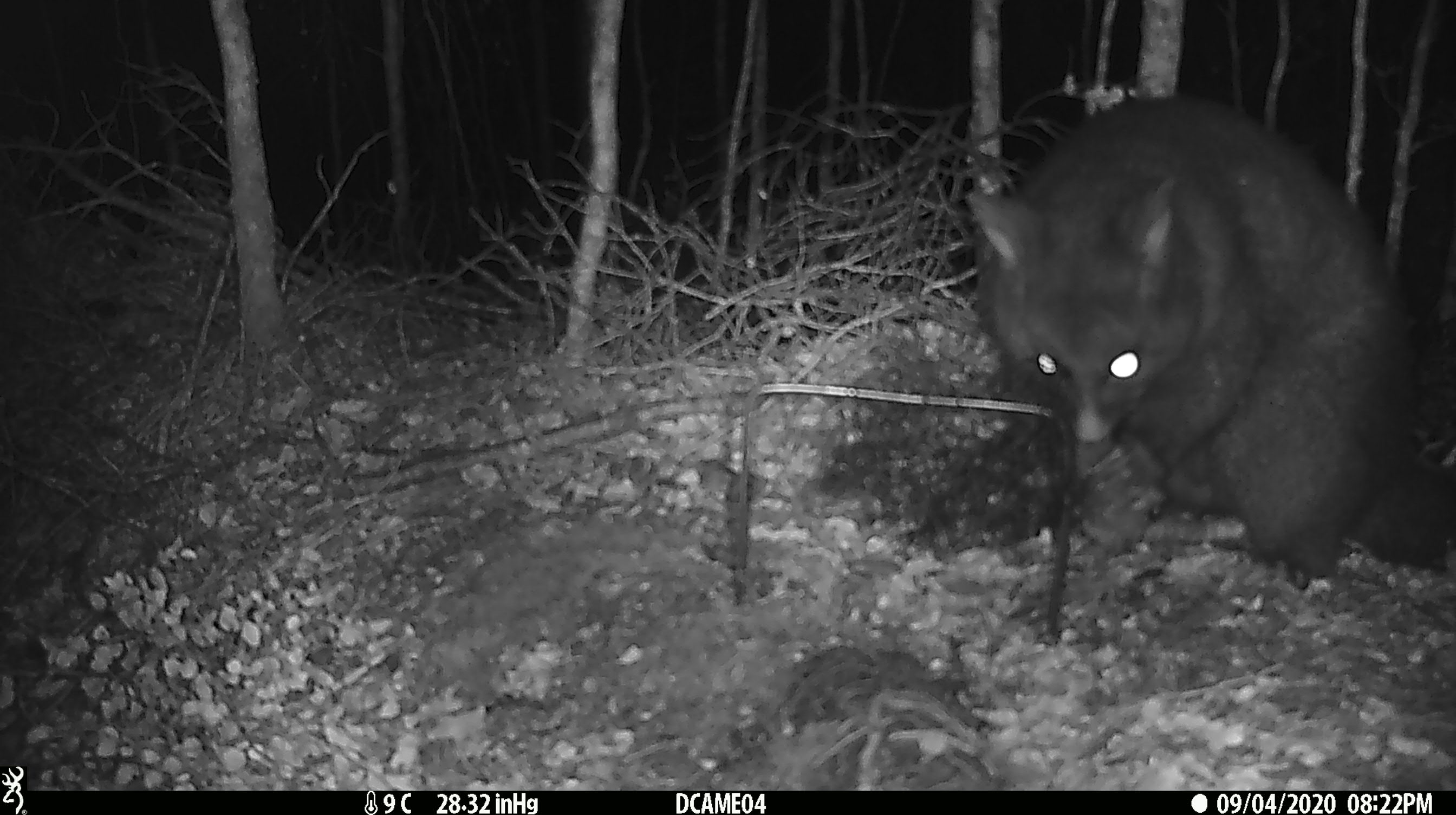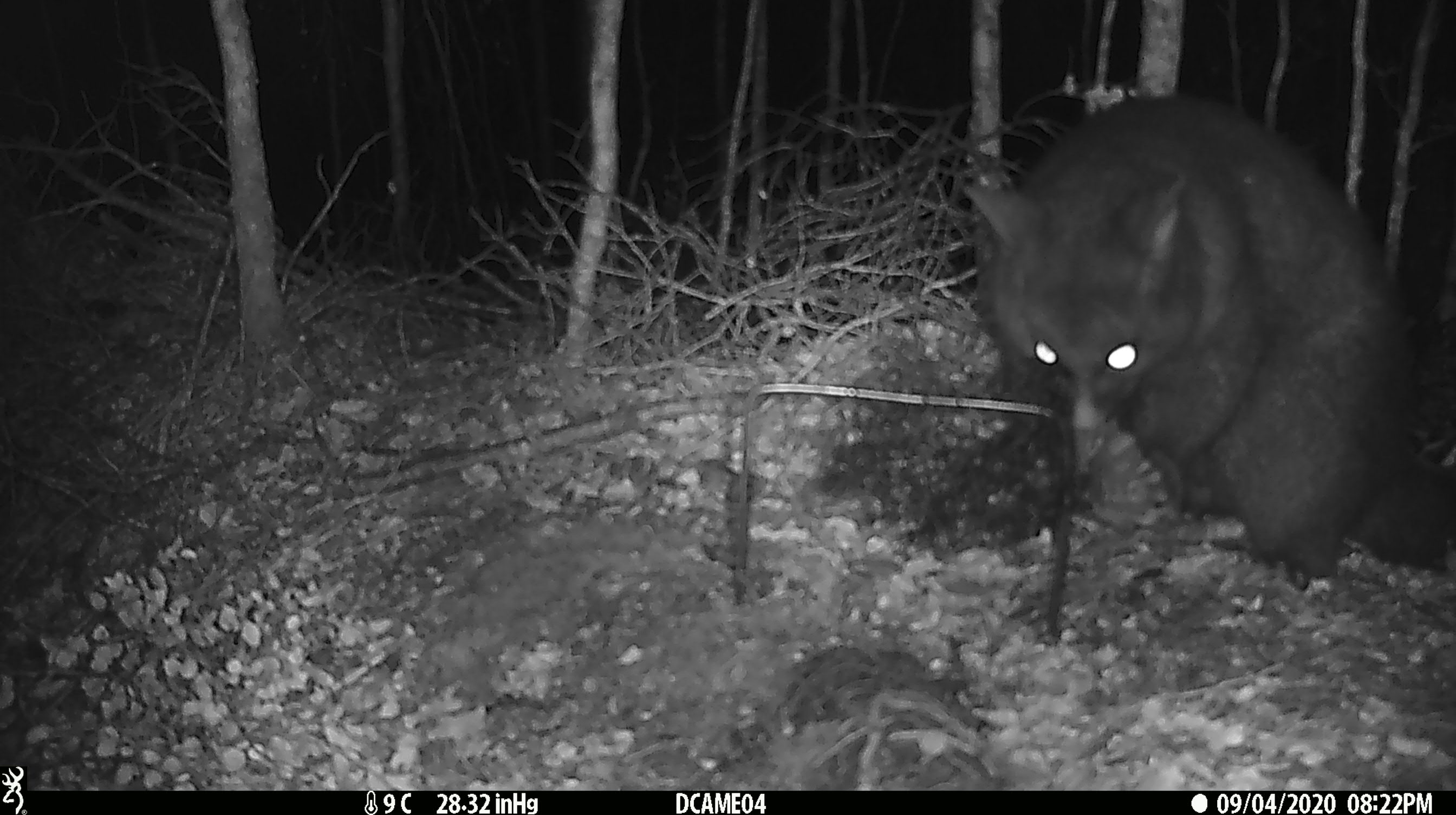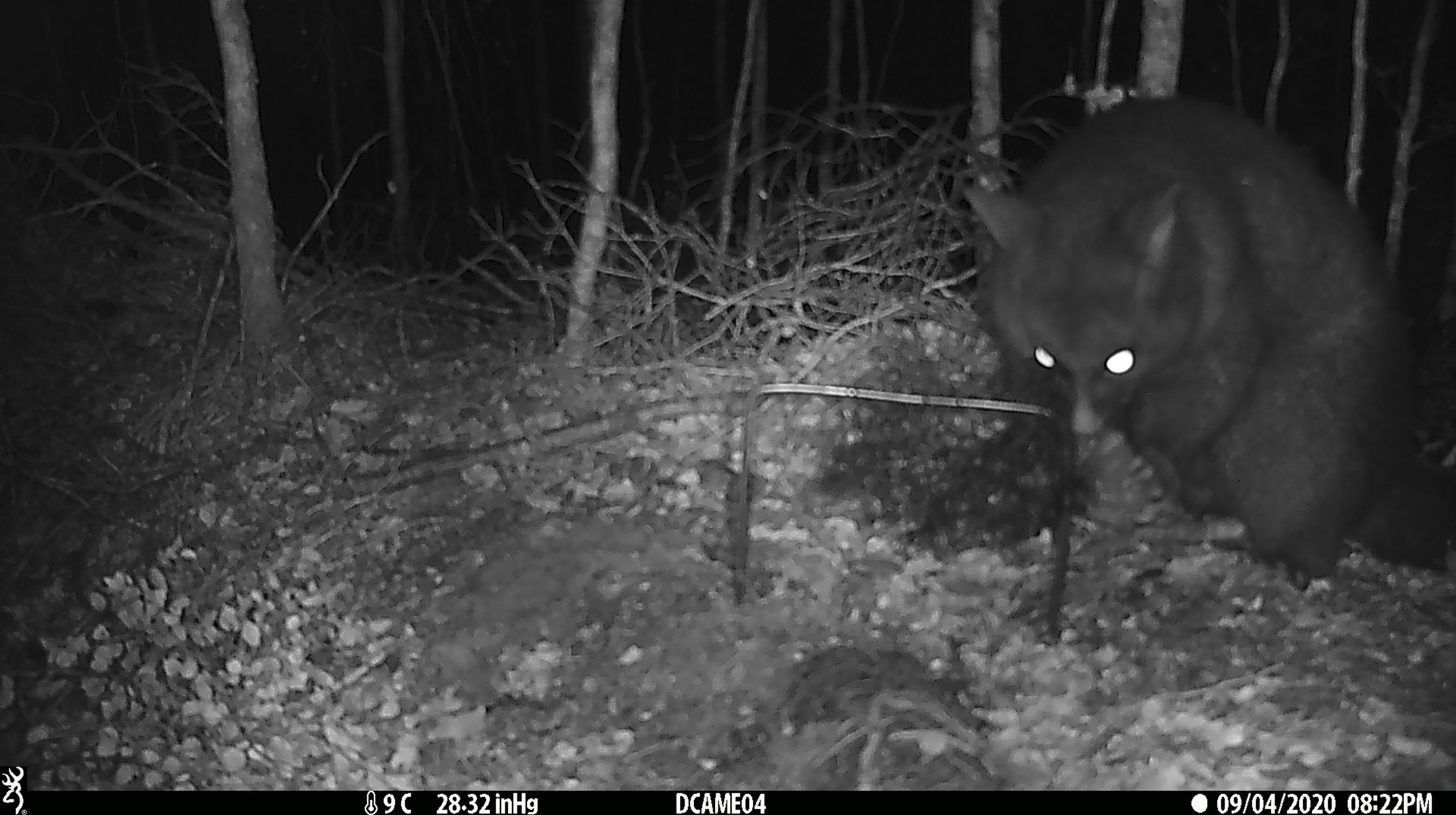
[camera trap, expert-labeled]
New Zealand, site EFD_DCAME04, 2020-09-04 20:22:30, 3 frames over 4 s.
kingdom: Animalia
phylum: Chordata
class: Mammalia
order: Diprotodontia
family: Phalangeridae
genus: Trichosurus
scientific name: Trichosurus vulpecula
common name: common brushtail possum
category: possum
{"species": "possum (common brushtail possum) (Trichosurus vulpecula)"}